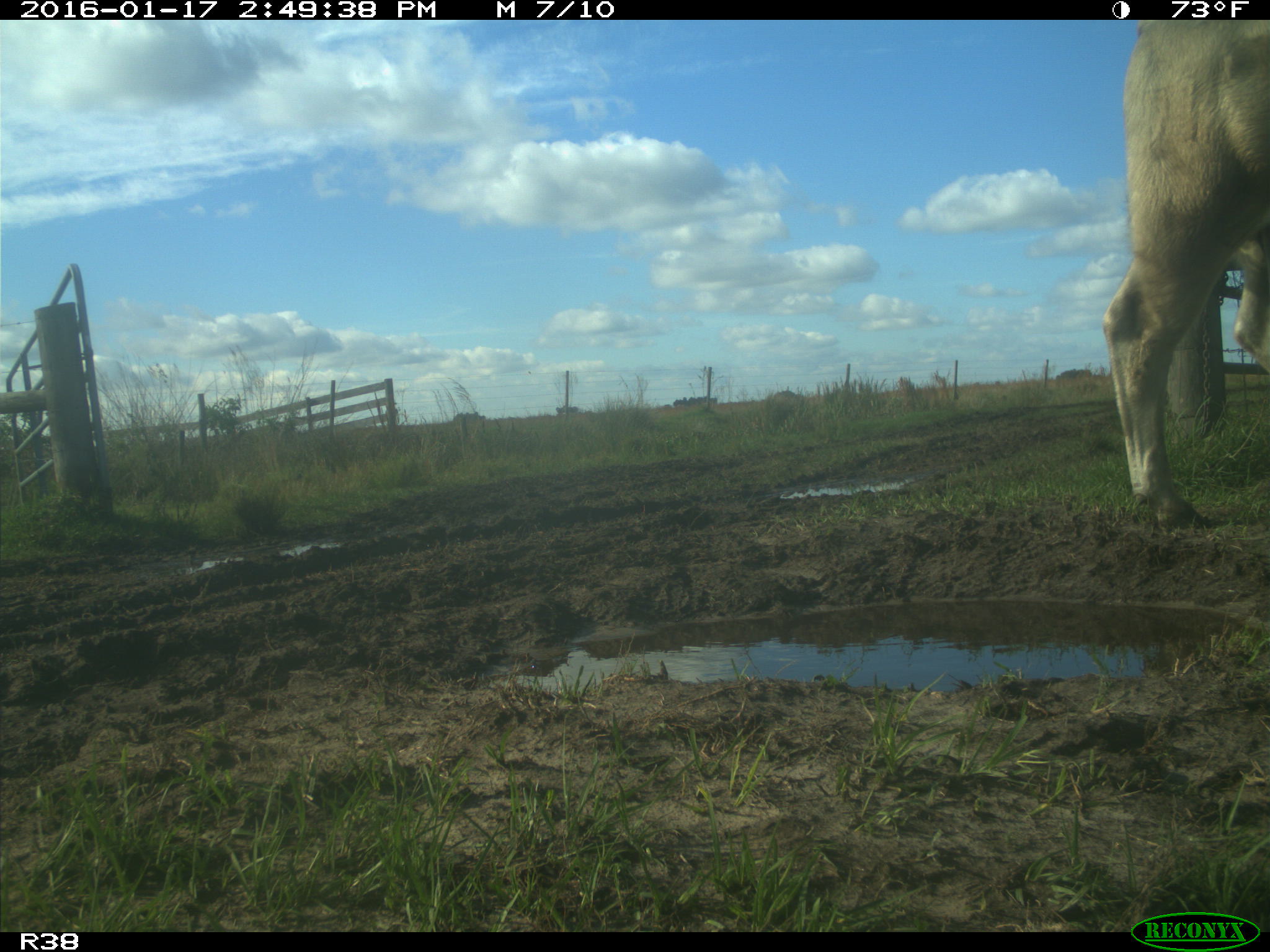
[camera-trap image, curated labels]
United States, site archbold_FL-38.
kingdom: Animalia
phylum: Chordata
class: Mammalia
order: Artiodactyla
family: Bovidae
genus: Bos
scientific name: Bos taurus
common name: domestic cow